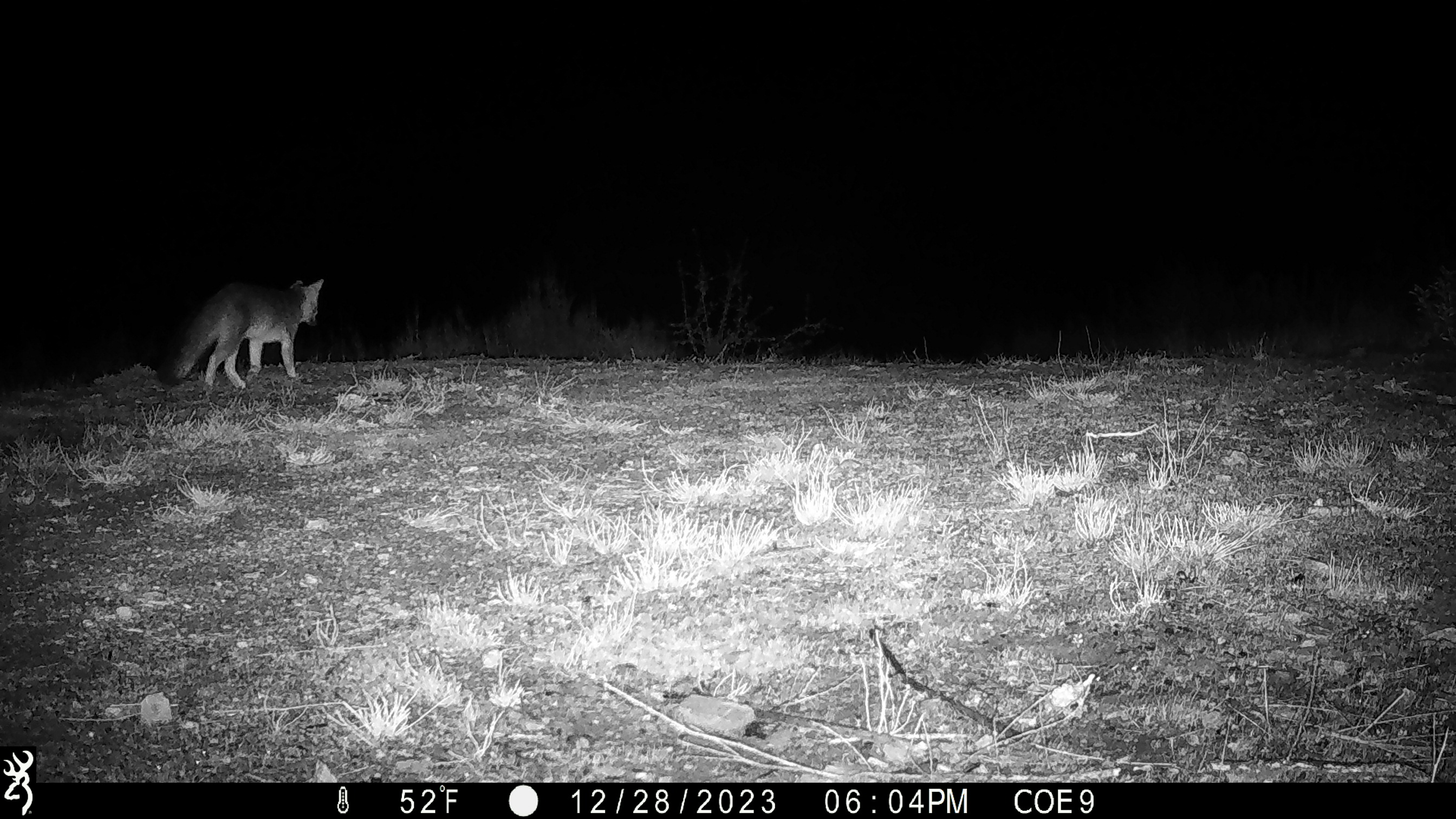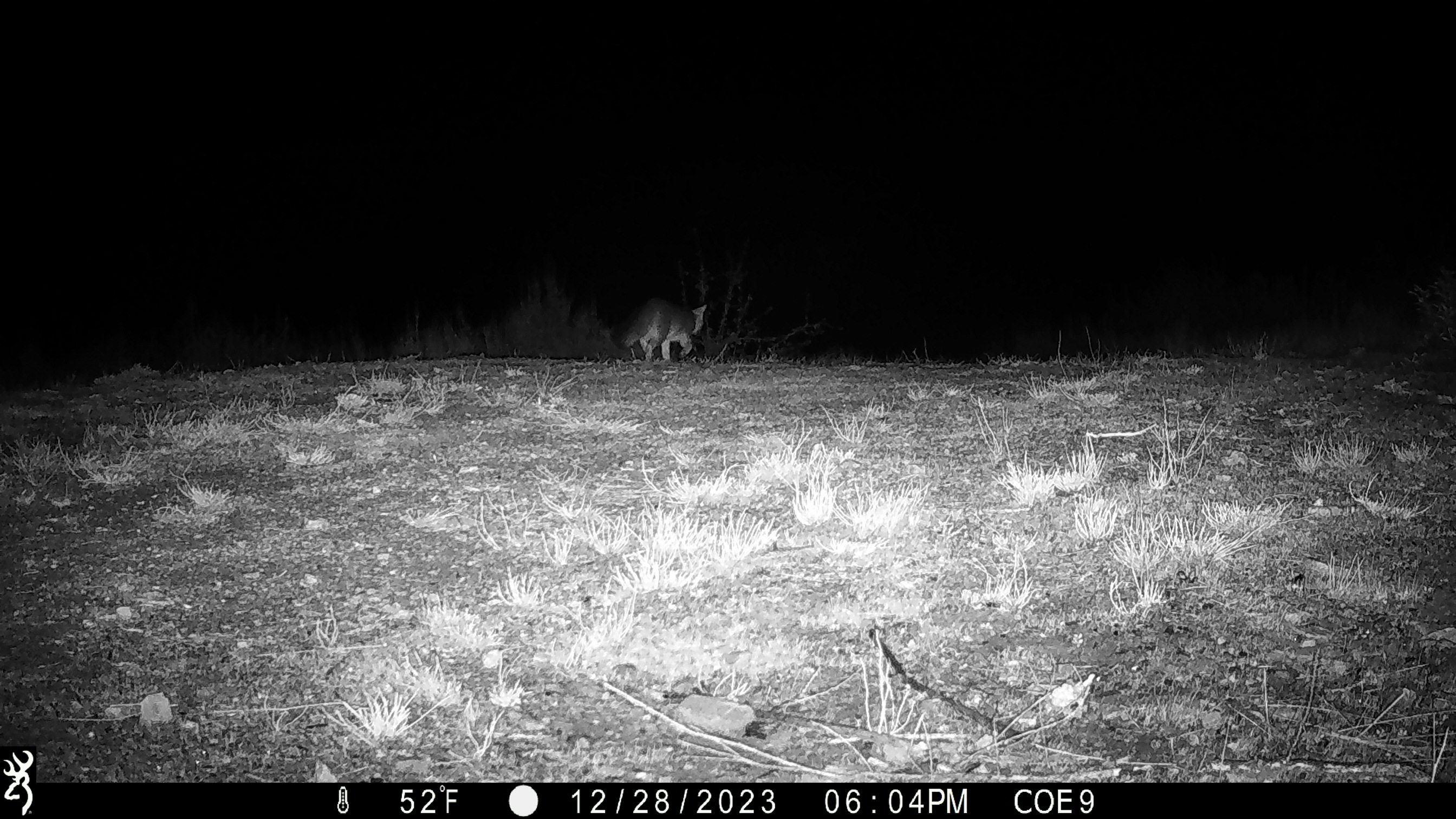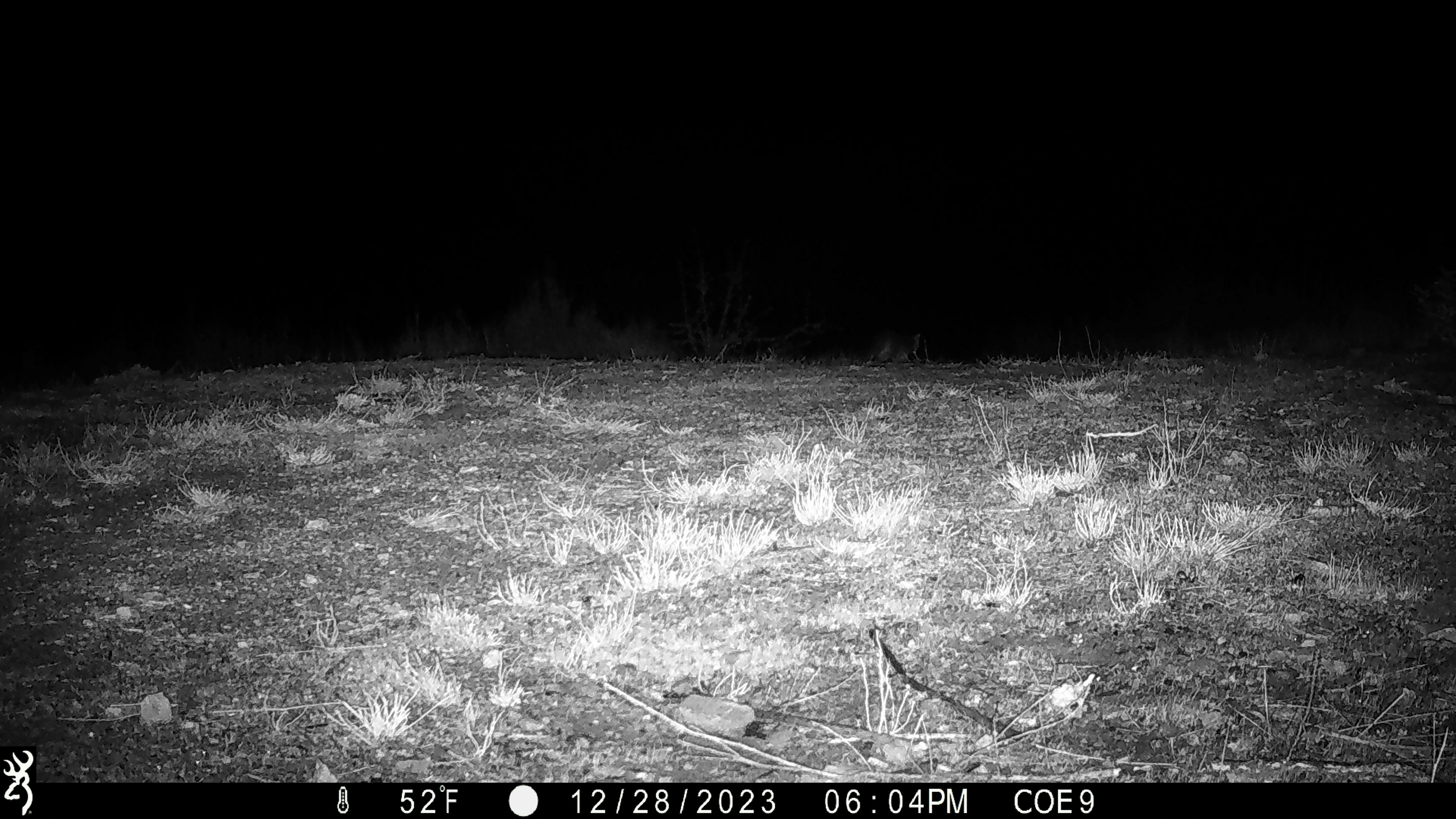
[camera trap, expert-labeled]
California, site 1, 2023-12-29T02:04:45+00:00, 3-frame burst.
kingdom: Animalia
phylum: Chordata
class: Mammalia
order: Carnivora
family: Canidae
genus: Urocyon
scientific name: Urocyon cinereoargenteus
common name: gray fox